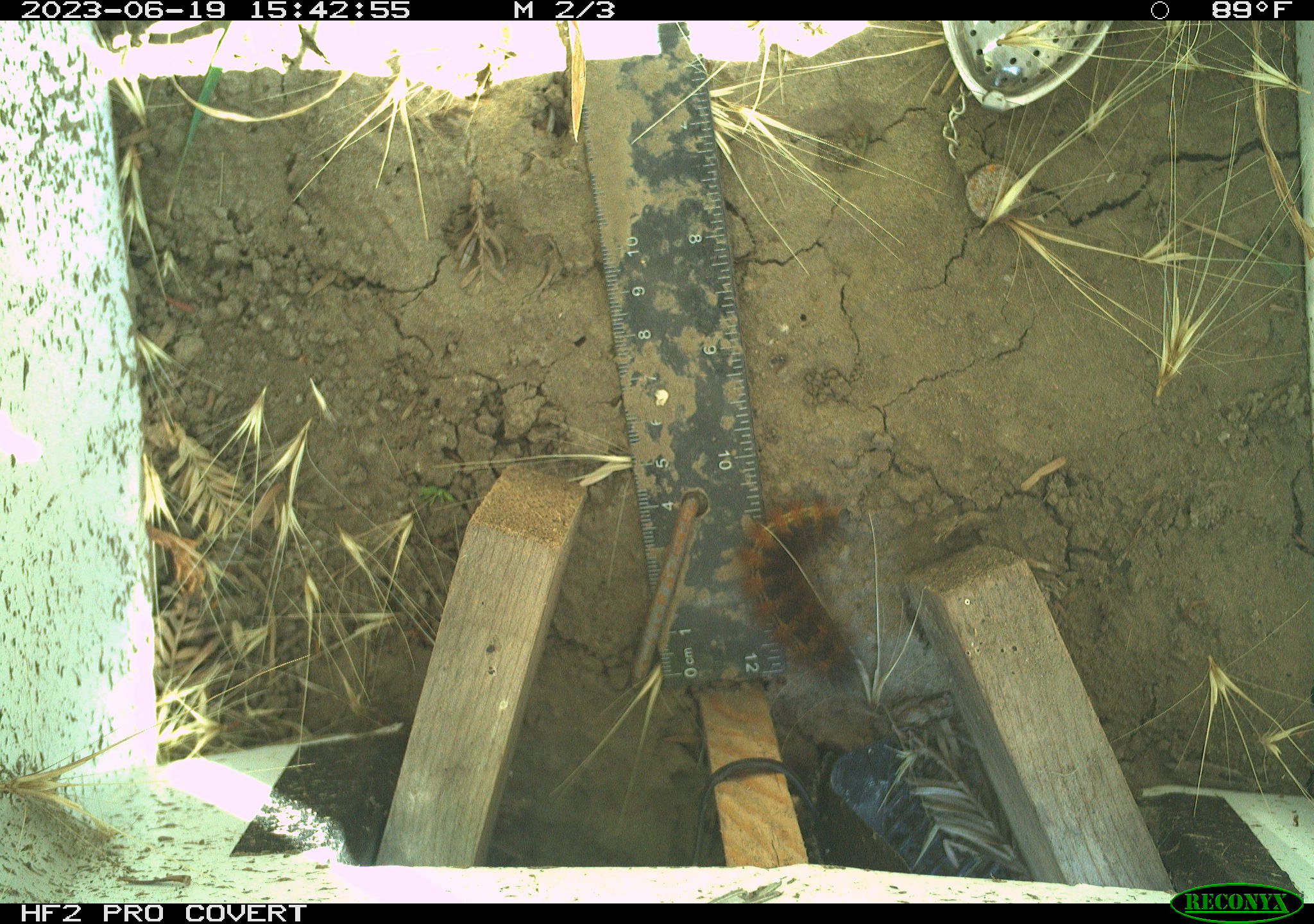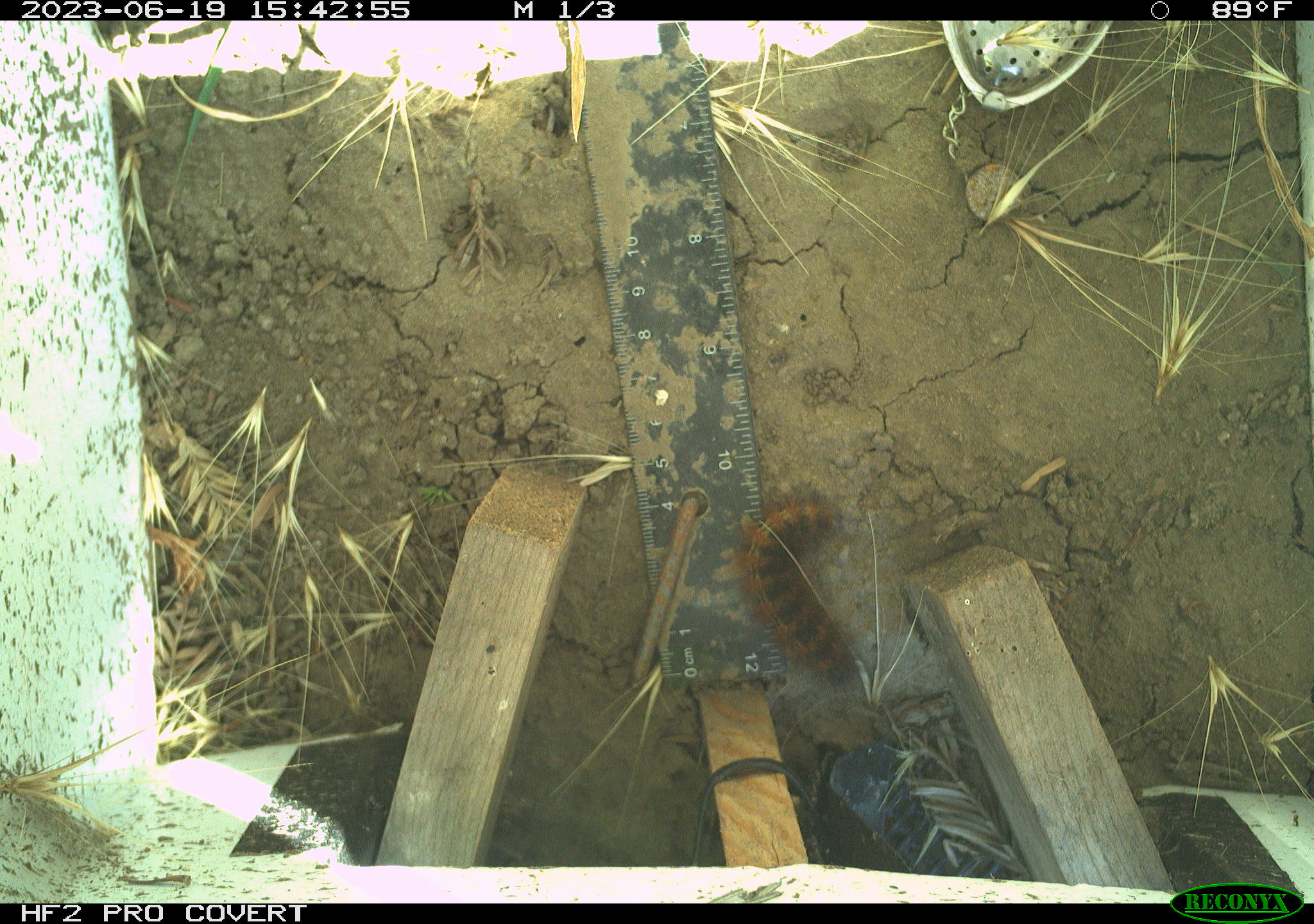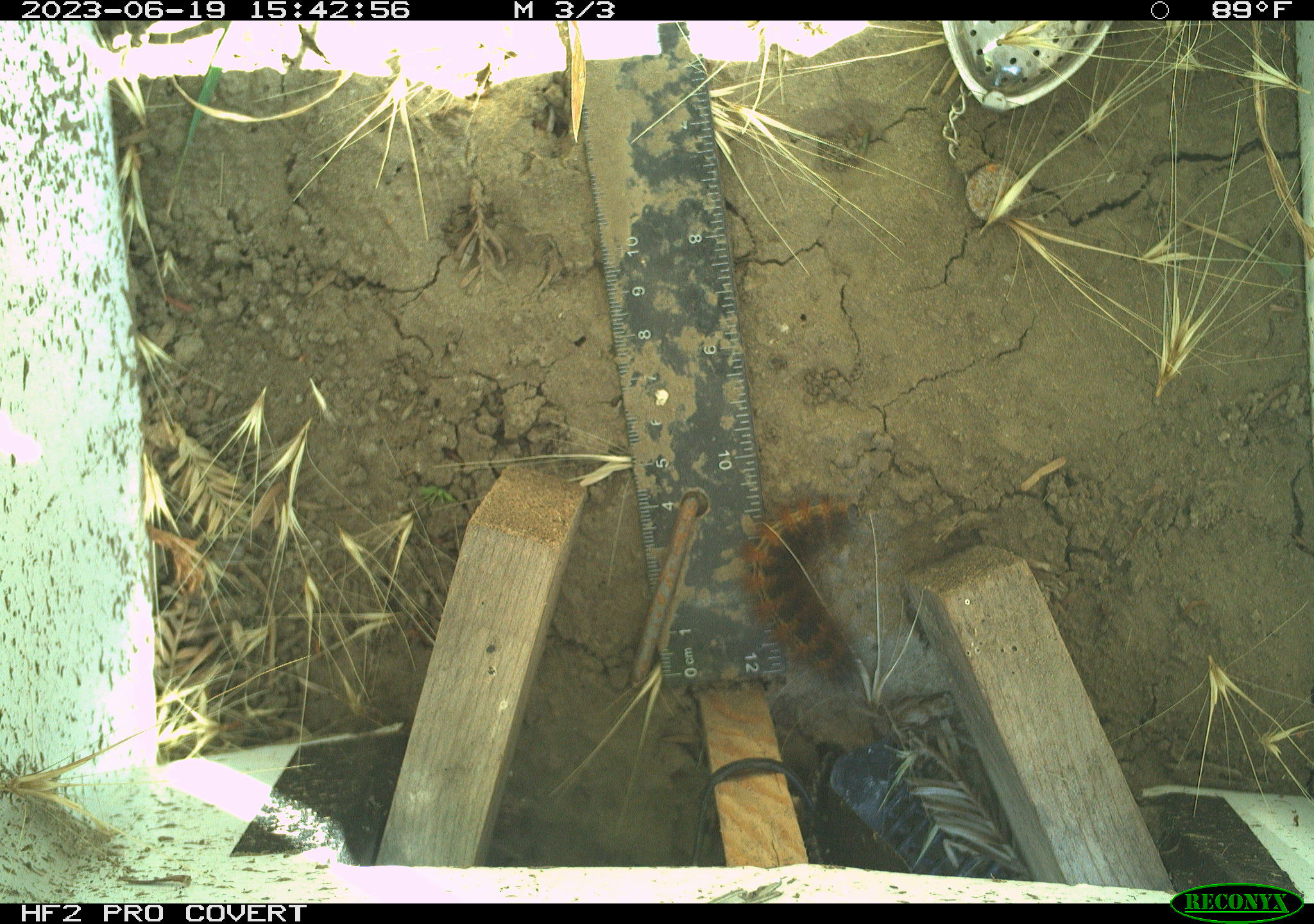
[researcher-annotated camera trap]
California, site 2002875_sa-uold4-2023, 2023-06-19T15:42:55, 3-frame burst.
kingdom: Animalia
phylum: Arthropoda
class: Insecta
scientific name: Insecta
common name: insect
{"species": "insect (Insecta)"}